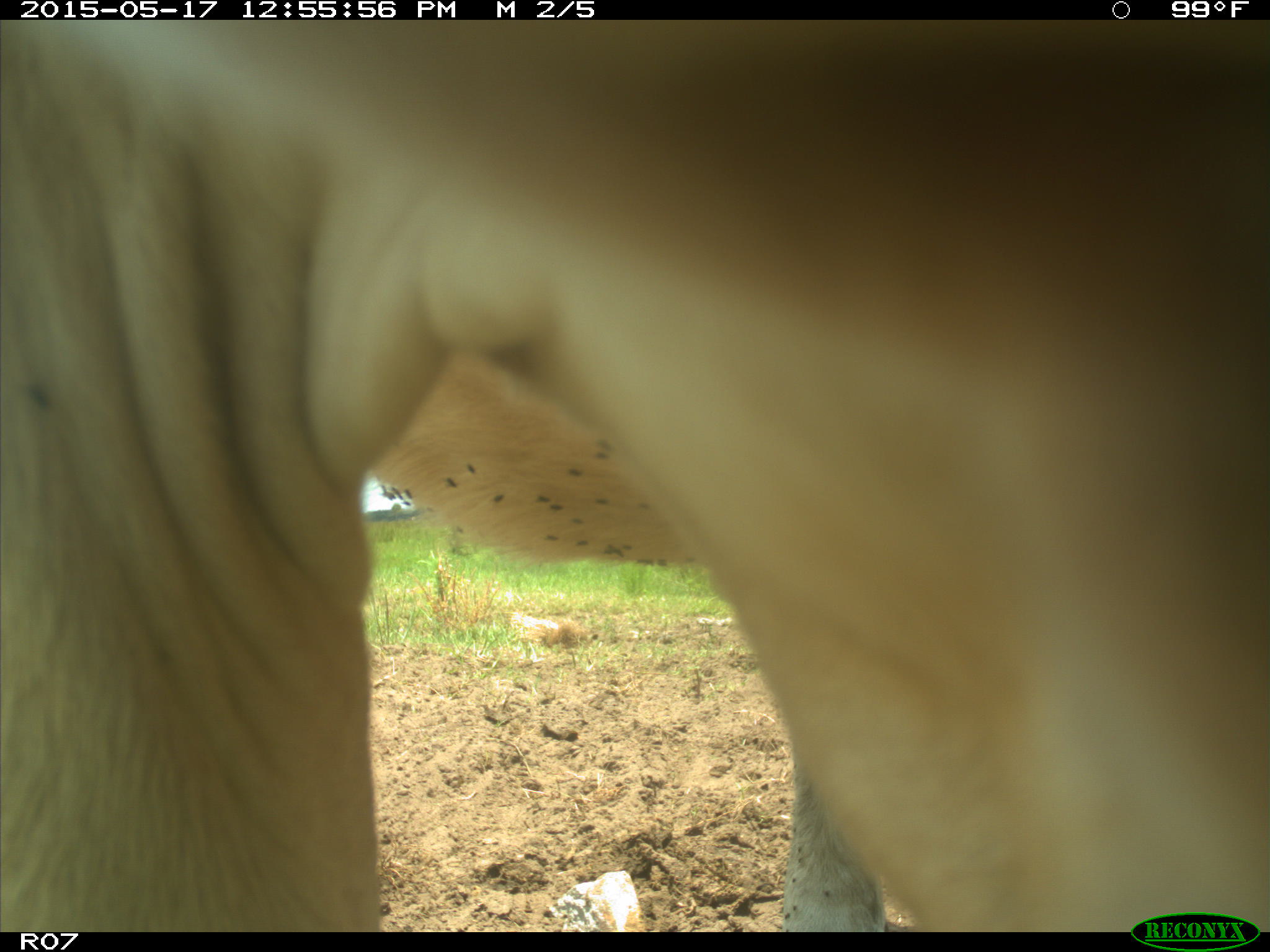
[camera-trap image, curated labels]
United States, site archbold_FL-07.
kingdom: Animalia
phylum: Chordata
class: Mammalia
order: Artiodactyla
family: Bovidae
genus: Bos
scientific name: Bos taurus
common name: domestic cow